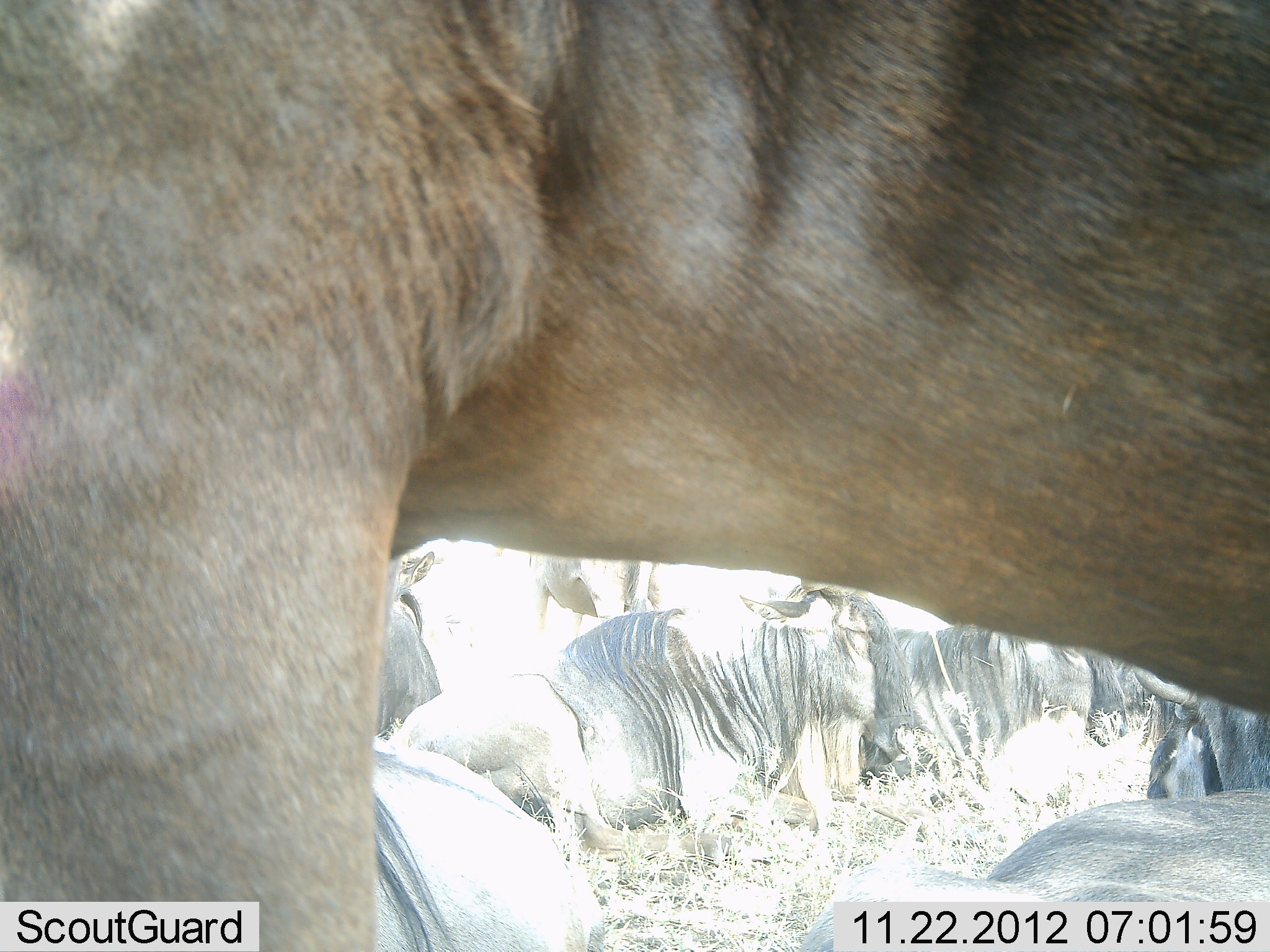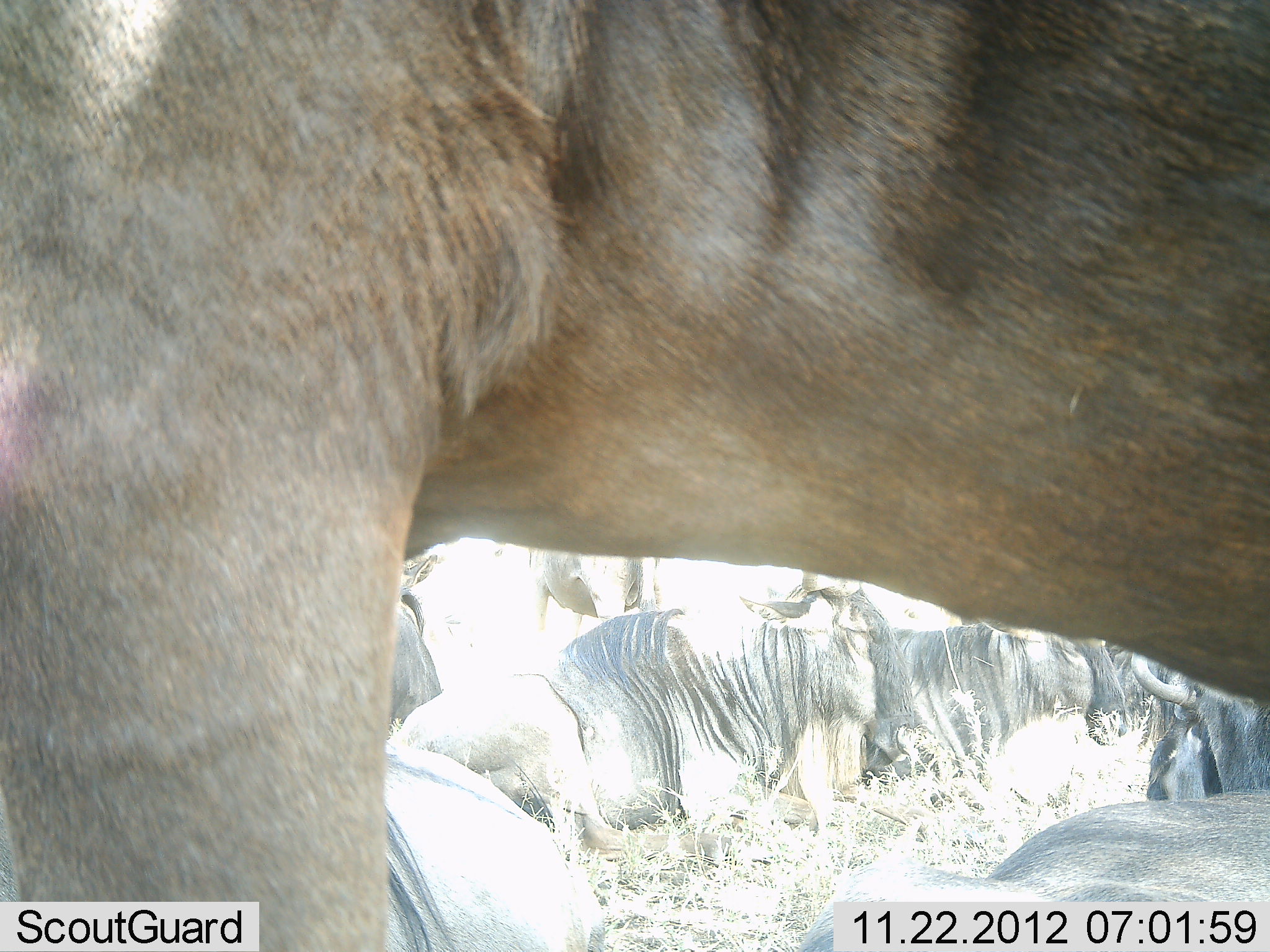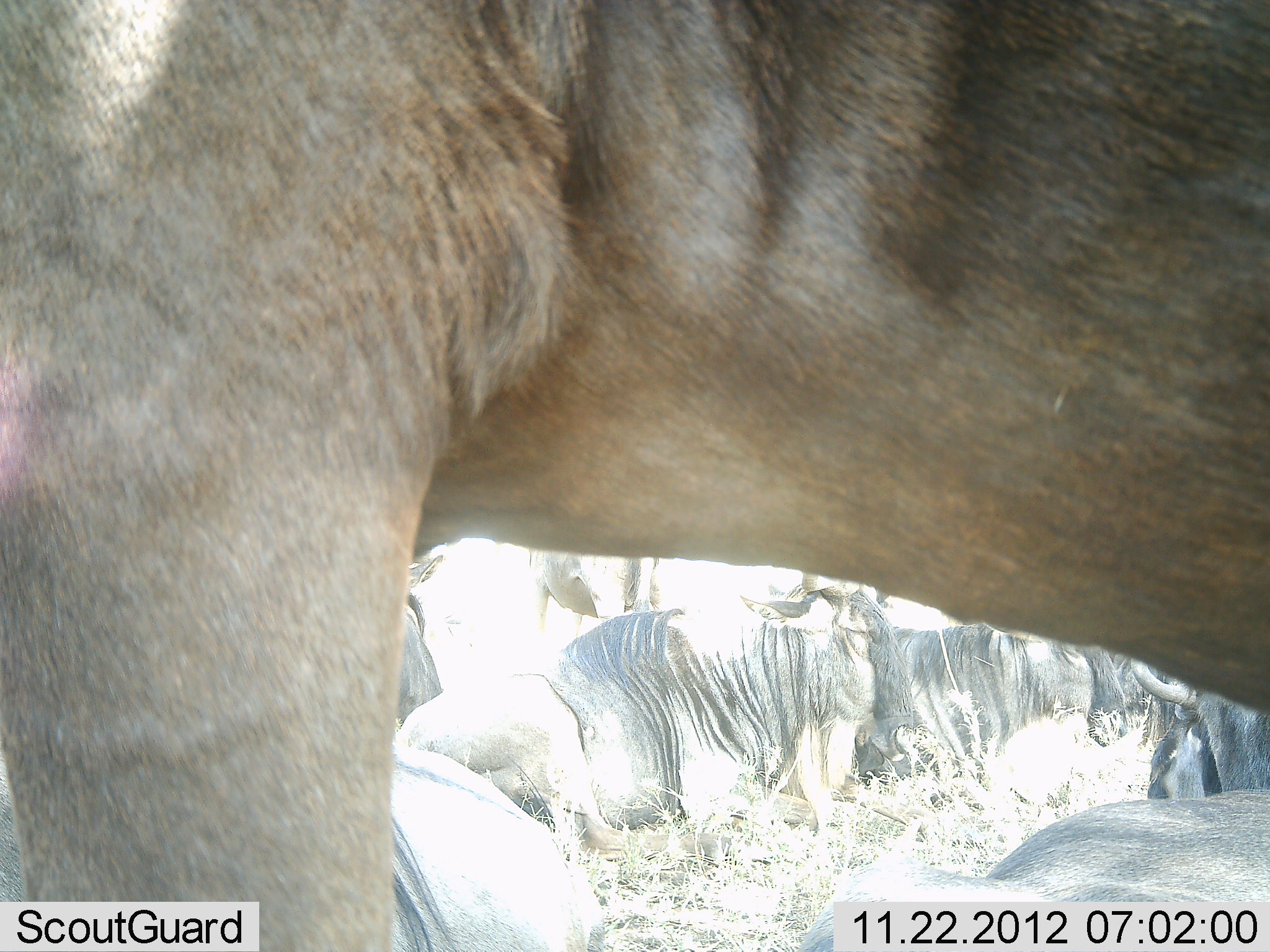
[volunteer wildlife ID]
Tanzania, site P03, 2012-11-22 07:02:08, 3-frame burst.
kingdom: Animalia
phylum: Chordata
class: Mammalia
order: Artiodactyla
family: Bovidae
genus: Connochaetes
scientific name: Connochaetes taurinus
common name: blue wildebeest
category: wildebeest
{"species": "wildebeest (blue wildebeest) (Connochaetes taurinus)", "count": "7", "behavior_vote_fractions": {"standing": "60%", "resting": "90%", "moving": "0%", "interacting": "0%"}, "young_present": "0%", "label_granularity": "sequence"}